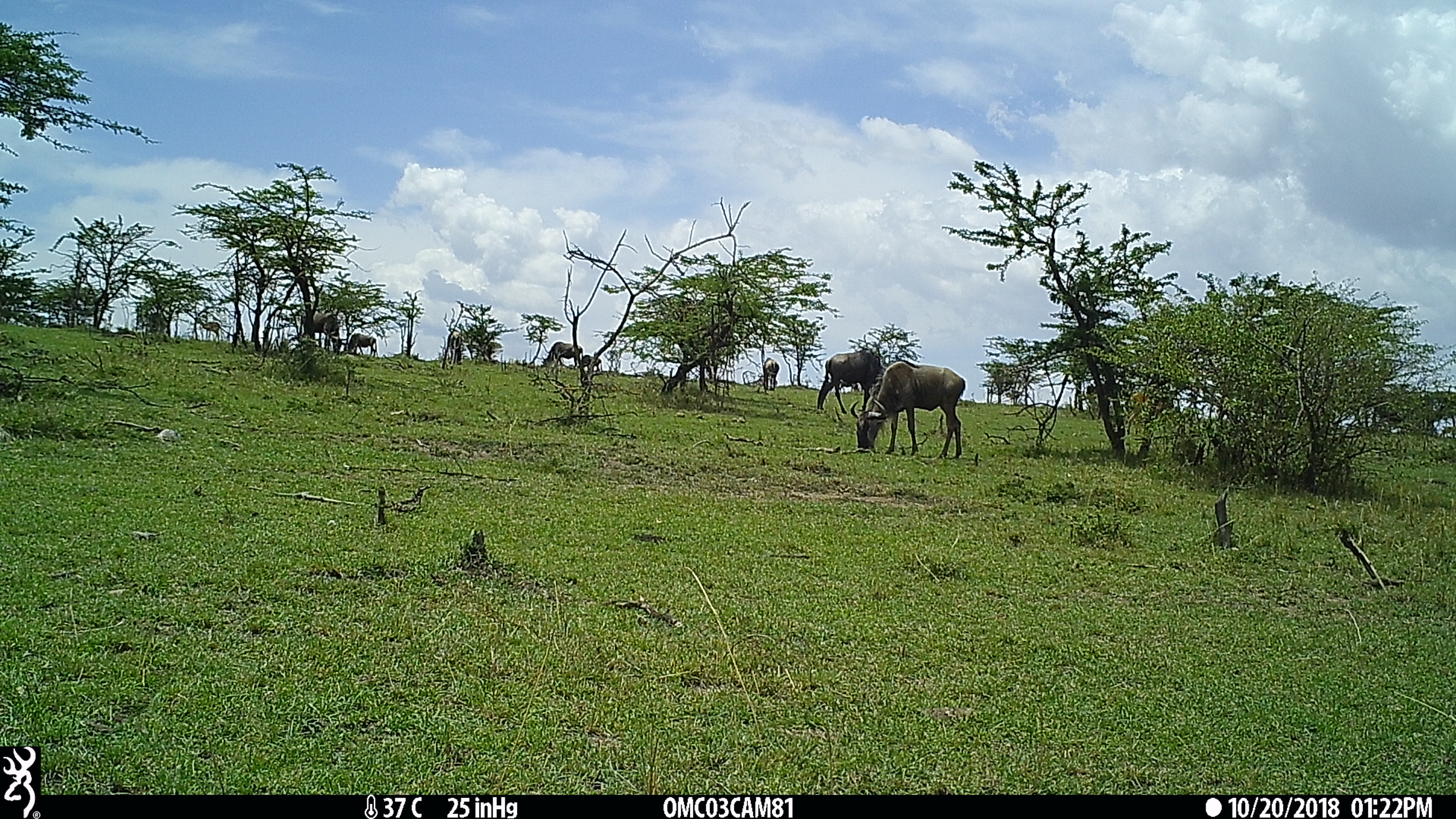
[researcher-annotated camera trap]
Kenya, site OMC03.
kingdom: Animalia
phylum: Chordata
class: Mammalia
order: Artiodactyla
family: Bovidae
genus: Connochaetes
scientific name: Connochaetes taurinus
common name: blue wildebeest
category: wildebeest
Wildebeest (blue wildebeest) (Connochaetes taurinus).